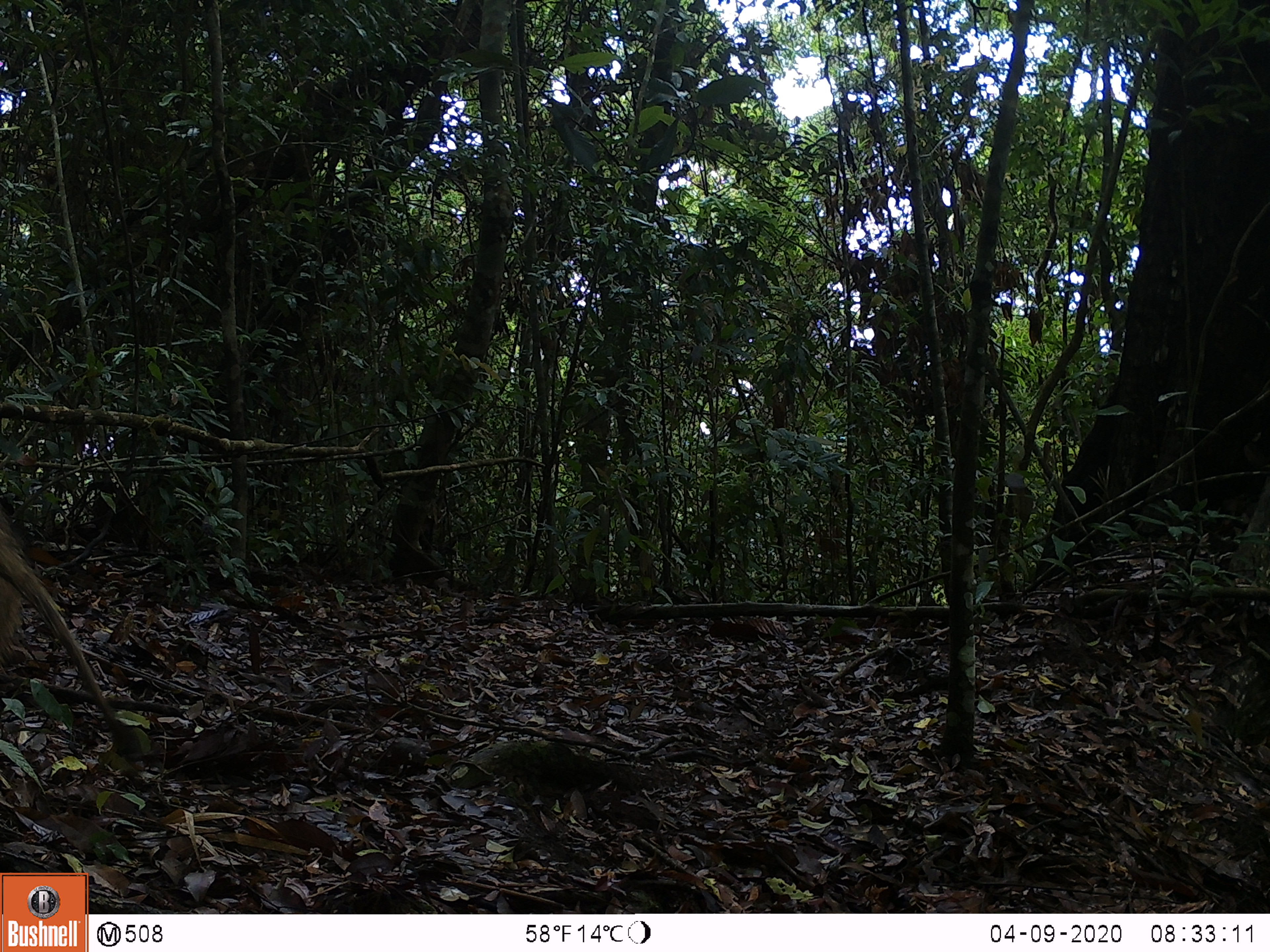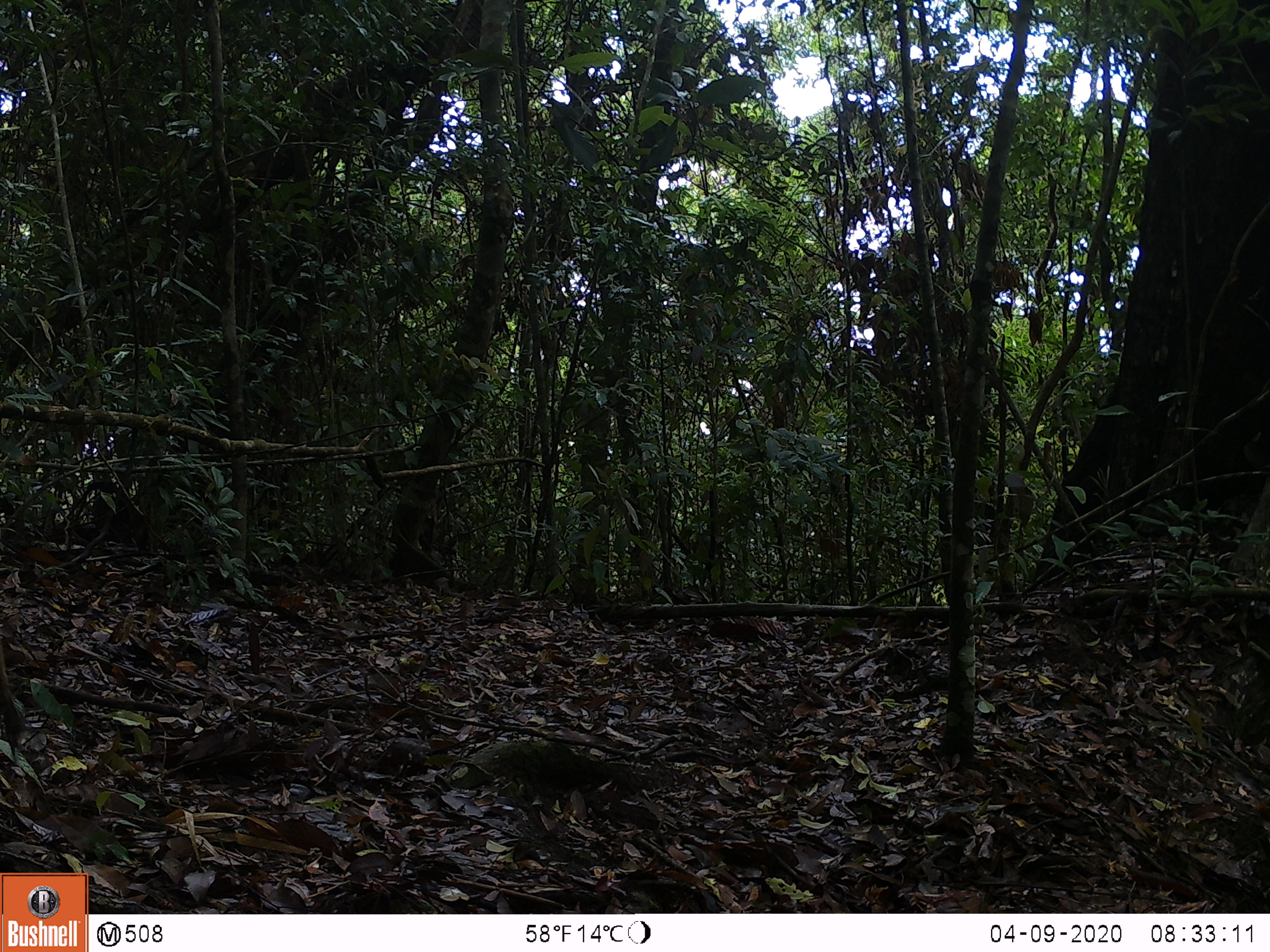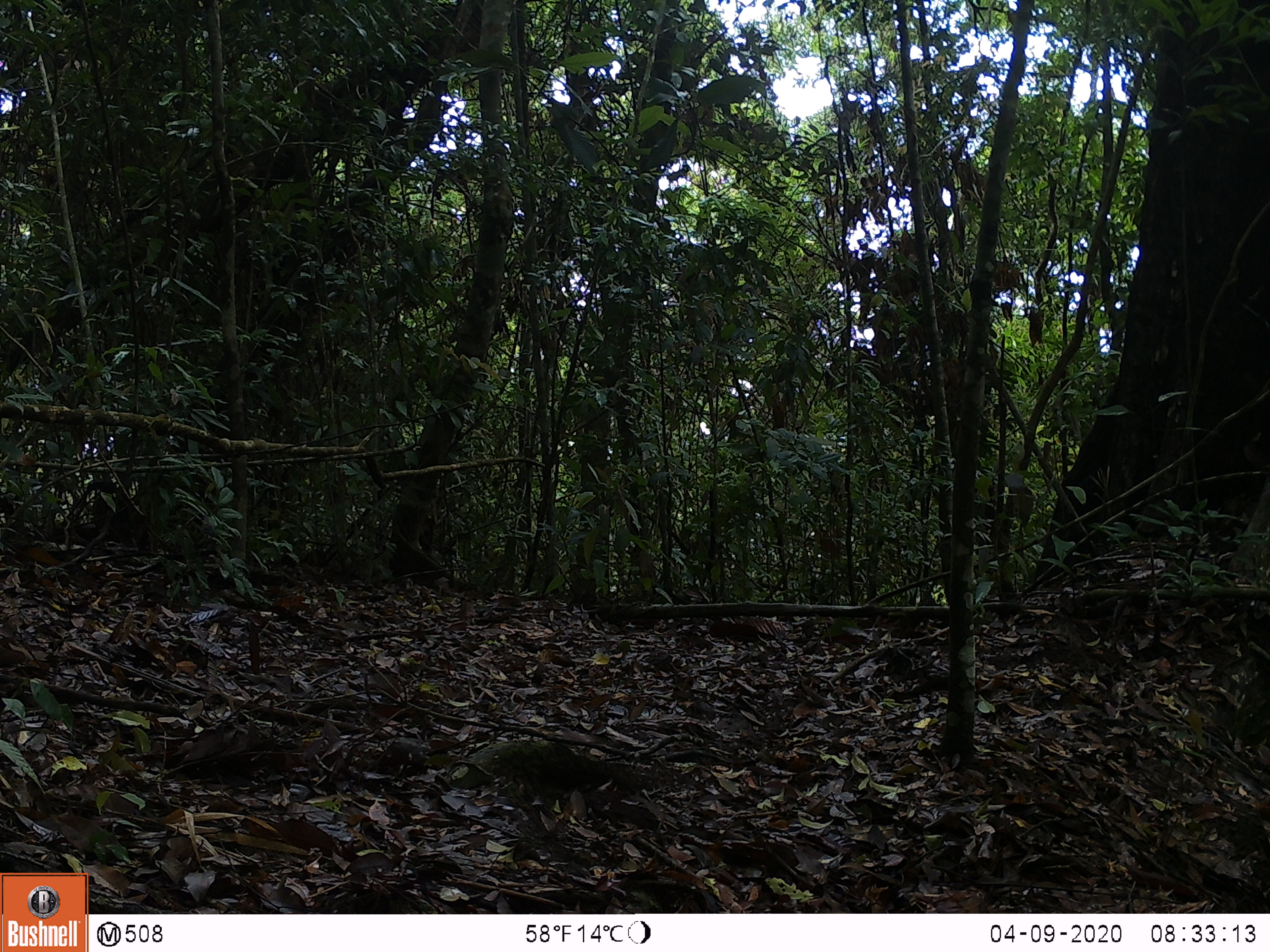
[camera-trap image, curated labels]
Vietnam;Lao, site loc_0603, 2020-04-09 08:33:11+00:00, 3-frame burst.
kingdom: Animalia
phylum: Chordata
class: Mammalia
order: Artiodactyla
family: Suidae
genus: Sus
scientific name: Sus scrofa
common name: eurasian wild pig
Eurasian wild pig (Sus scrofa). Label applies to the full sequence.